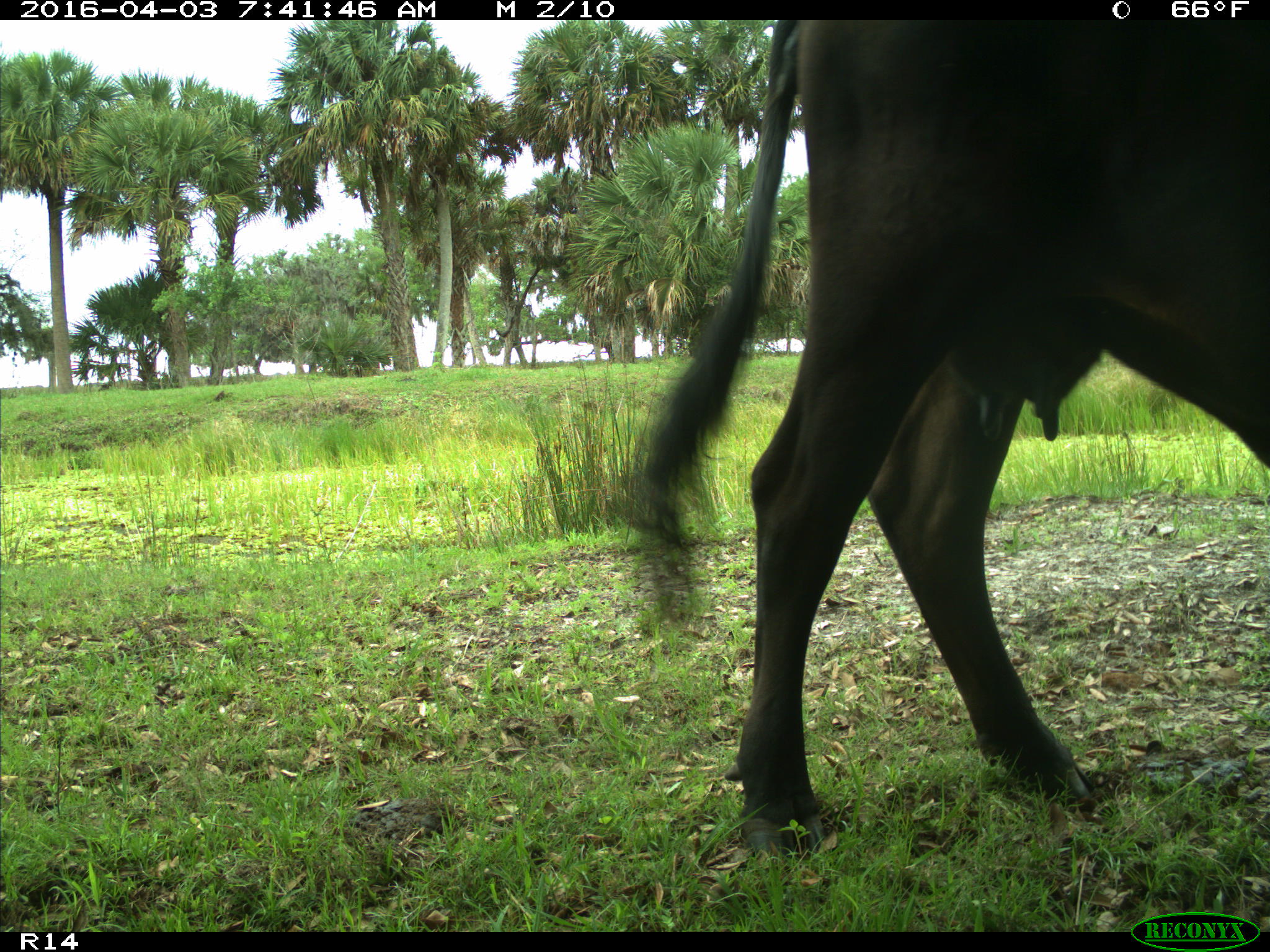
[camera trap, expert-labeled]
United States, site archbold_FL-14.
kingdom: Animalia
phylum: Chordata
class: Mammalia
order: Artiodactyla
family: Bovidae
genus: Bos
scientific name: Bos taurus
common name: domestic cow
Bos taurus (domestic cow).